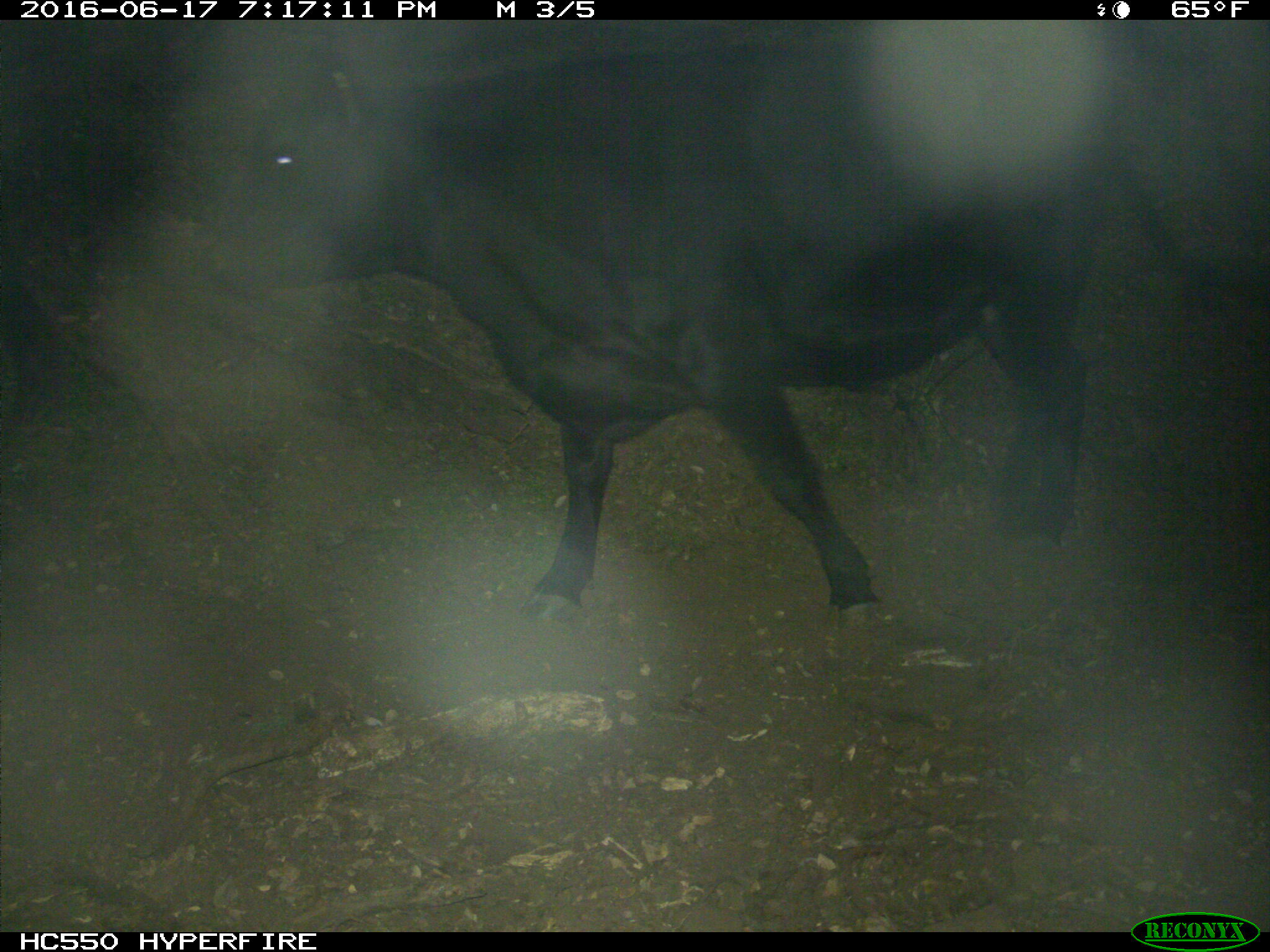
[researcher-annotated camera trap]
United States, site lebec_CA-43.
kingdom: Animalia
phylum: Chordata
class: Mammalia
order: Artiodactyla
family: Bovidae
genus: Bos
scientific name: Bos taurus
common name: domestic cow